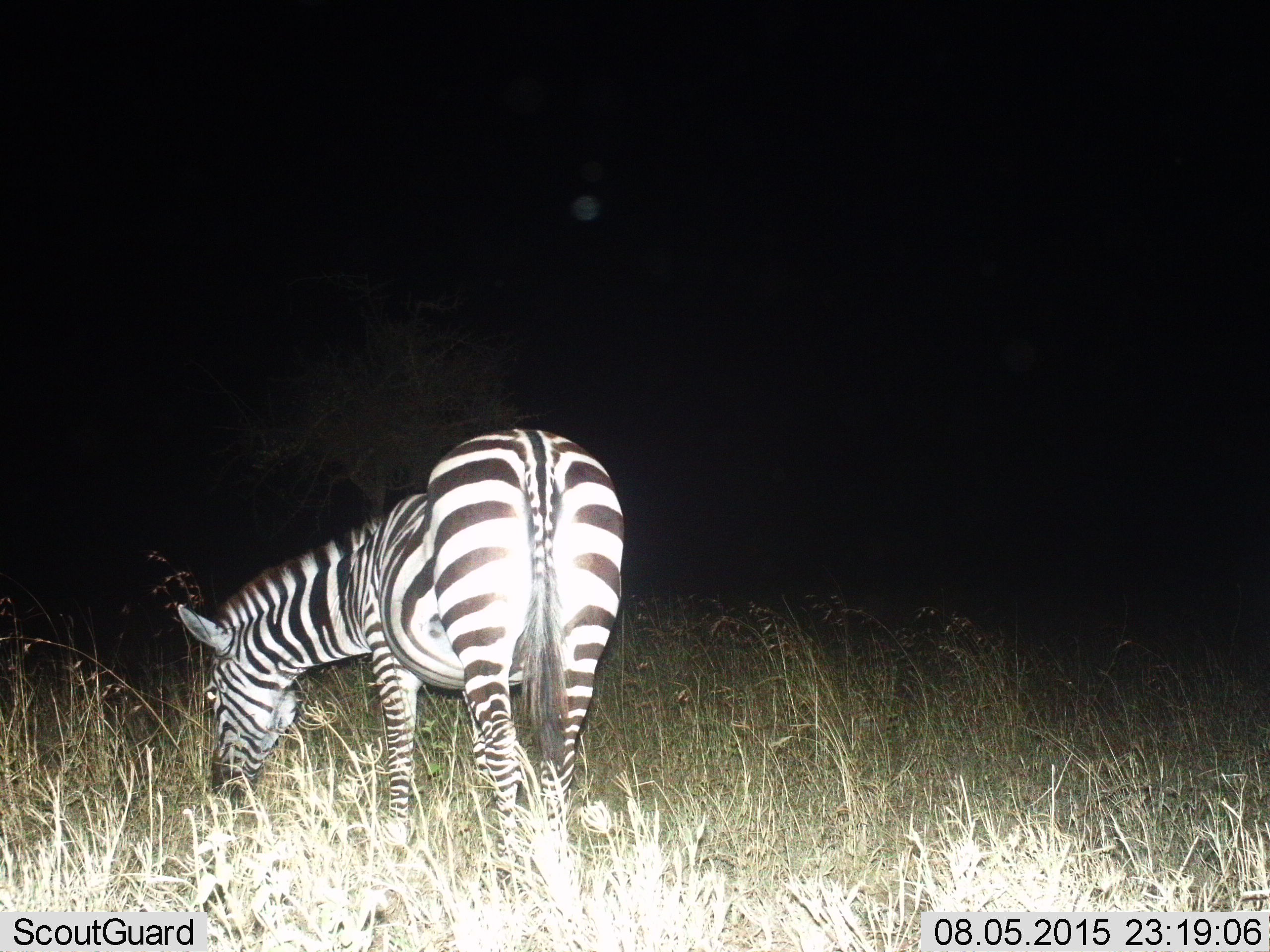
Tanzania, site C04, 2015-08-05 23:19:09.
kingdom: Animalia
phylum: Chordata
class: Mammalia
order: Perissodactyla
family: Equidae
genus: Equus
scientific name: Equus quagga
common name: plains zebra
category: zebra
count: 1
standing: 40%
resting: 0%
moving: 0%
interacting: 0%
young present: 0%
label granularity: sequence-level